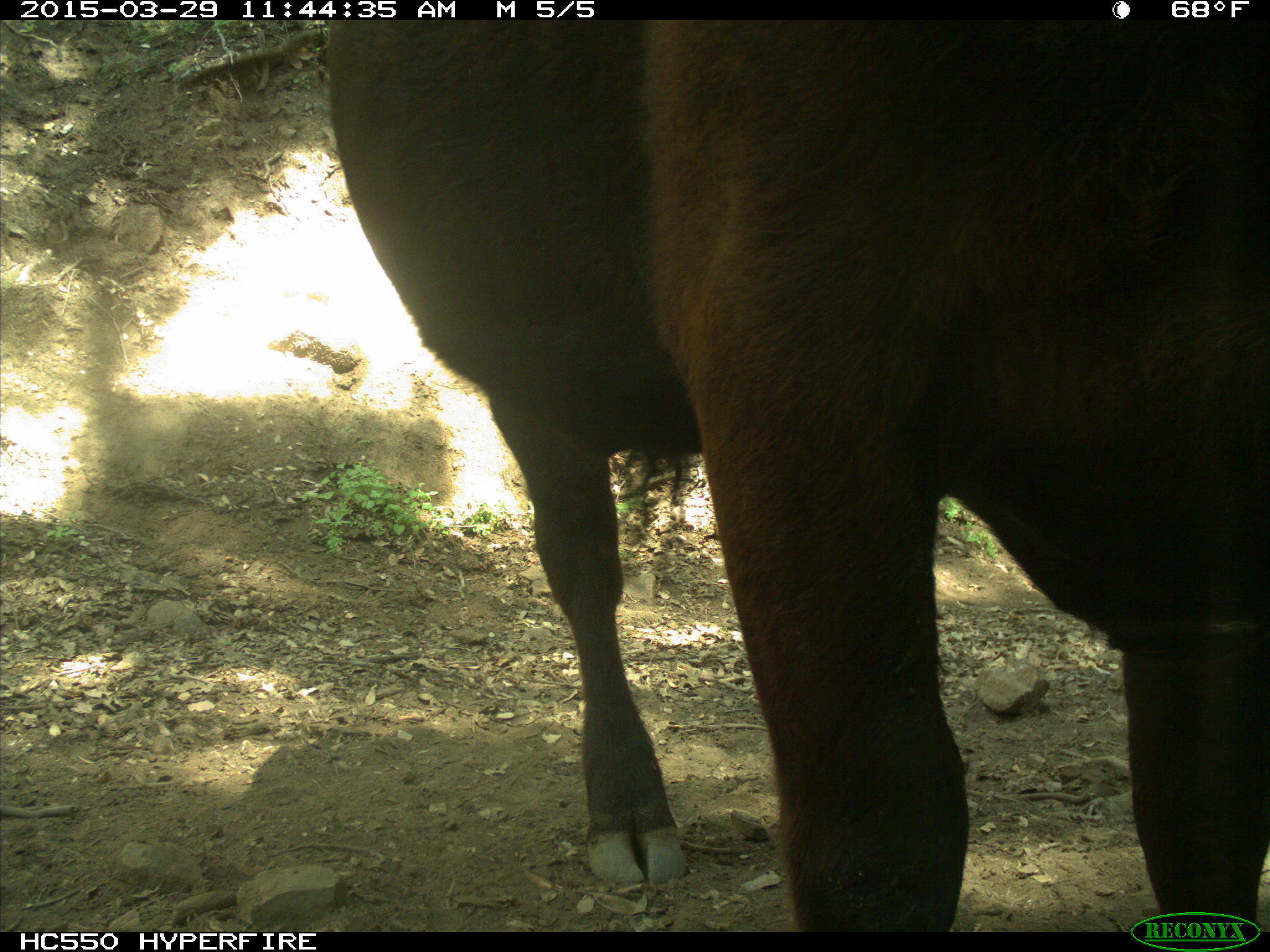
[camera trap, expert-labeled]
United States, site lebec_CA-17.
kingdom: Animalia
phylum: Chordata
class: Mammalia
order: Artiodactyla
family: Bovidae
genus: Bos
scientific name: Bos taurus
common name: domestic cow